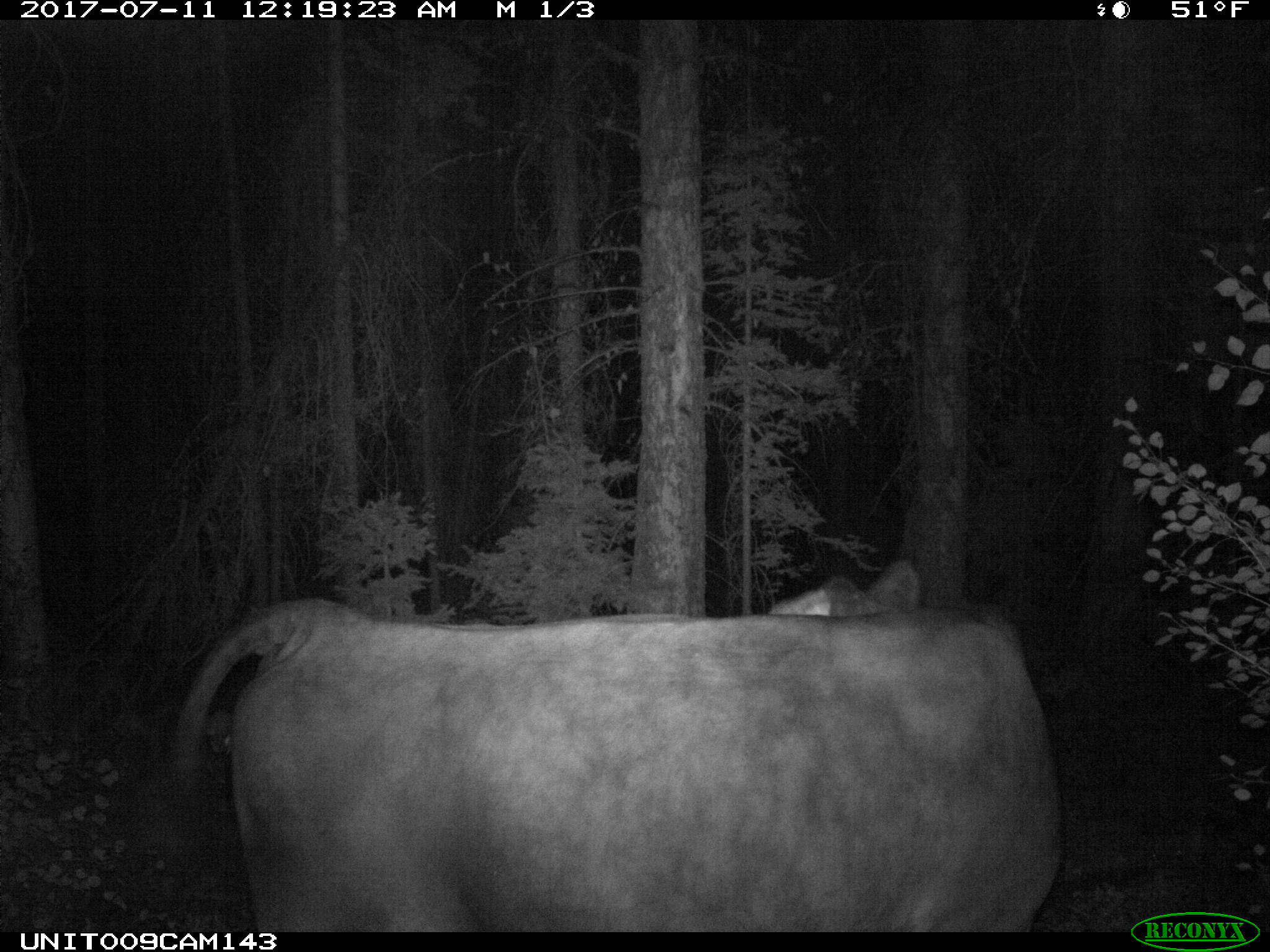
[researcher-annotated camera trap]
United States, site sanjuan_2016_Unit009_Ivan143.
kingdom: Animalia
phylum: Chordata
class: Mammalia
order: Artiodactyla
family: Bovidae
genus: Bos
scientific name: Bos taurus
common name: domestic cow